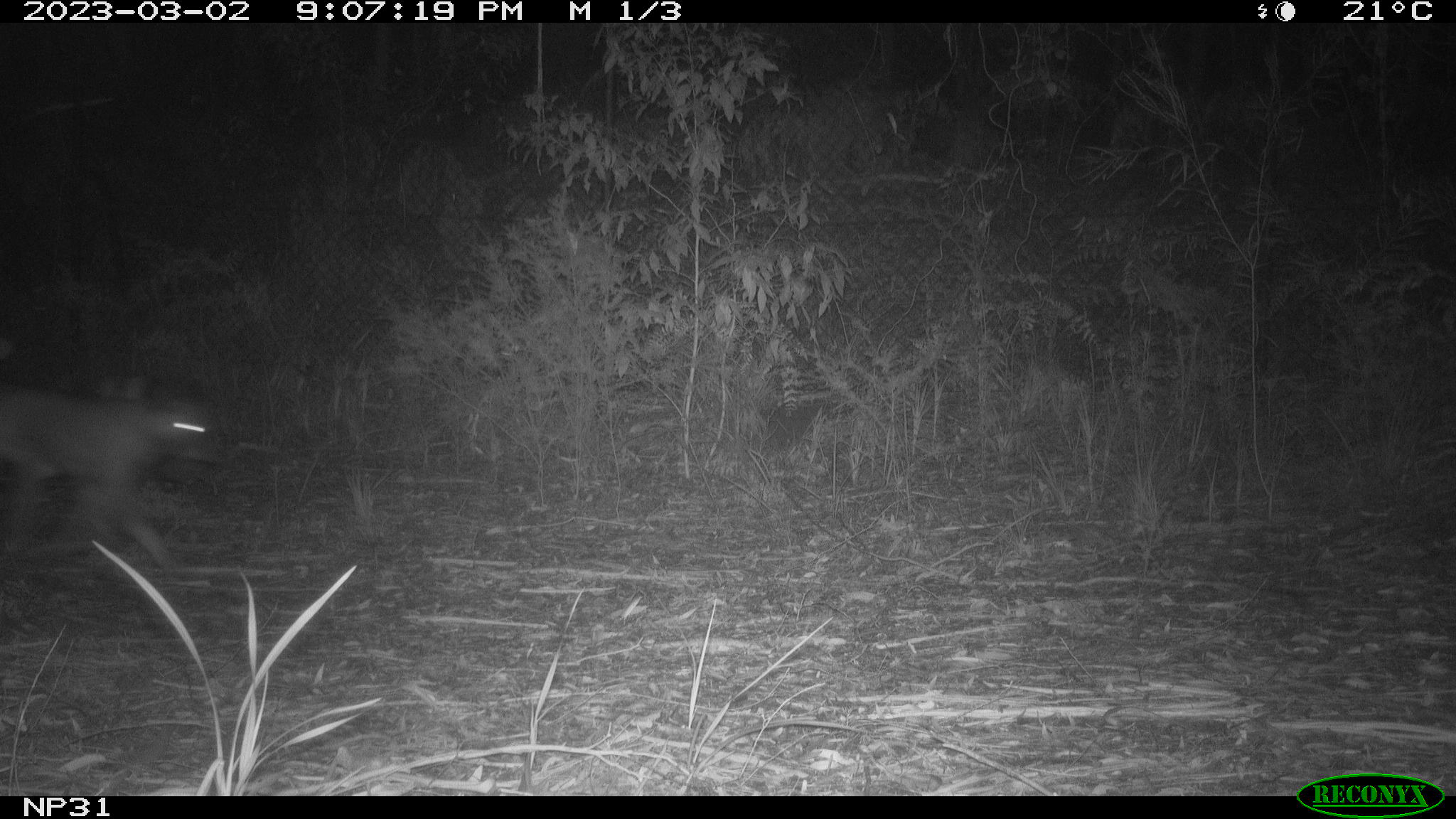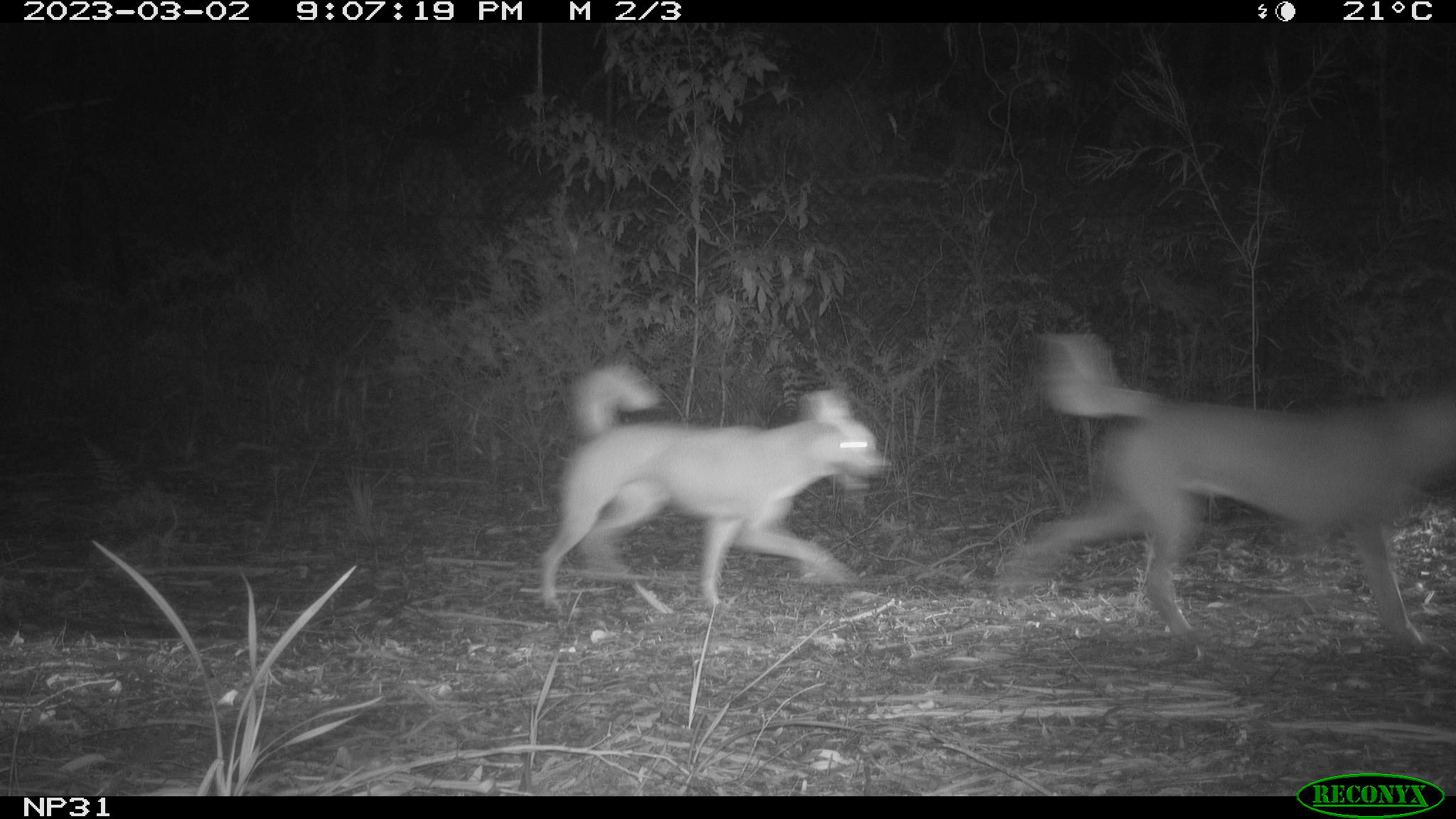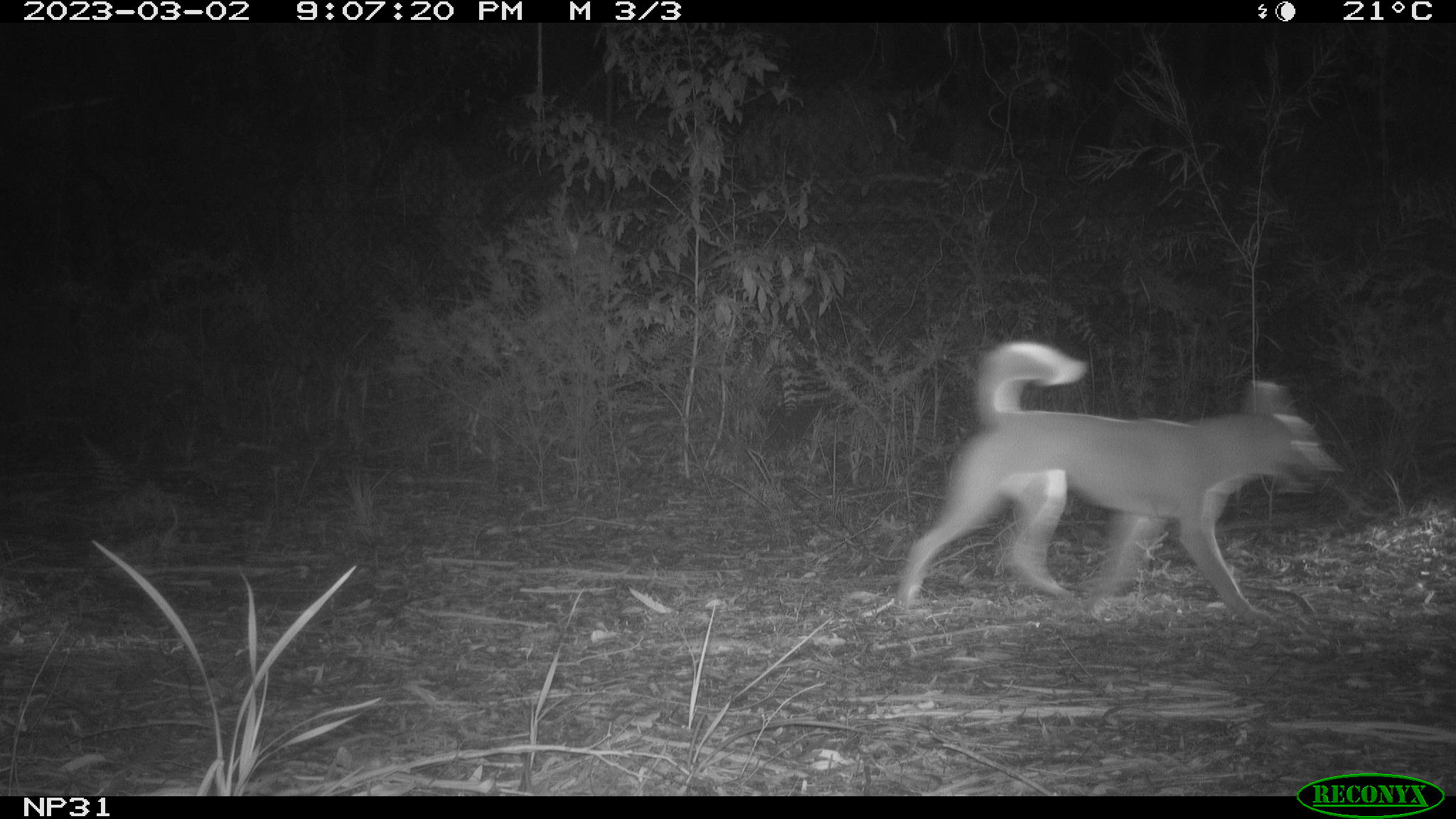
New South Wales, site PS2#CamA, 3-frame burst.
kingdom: Animalia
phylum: Chordata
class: Mammalia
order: Carnivora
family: Canidae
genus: Canis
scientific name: Canis familiaris dingo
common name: dingo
Dingo (Canis familiaris dingo).